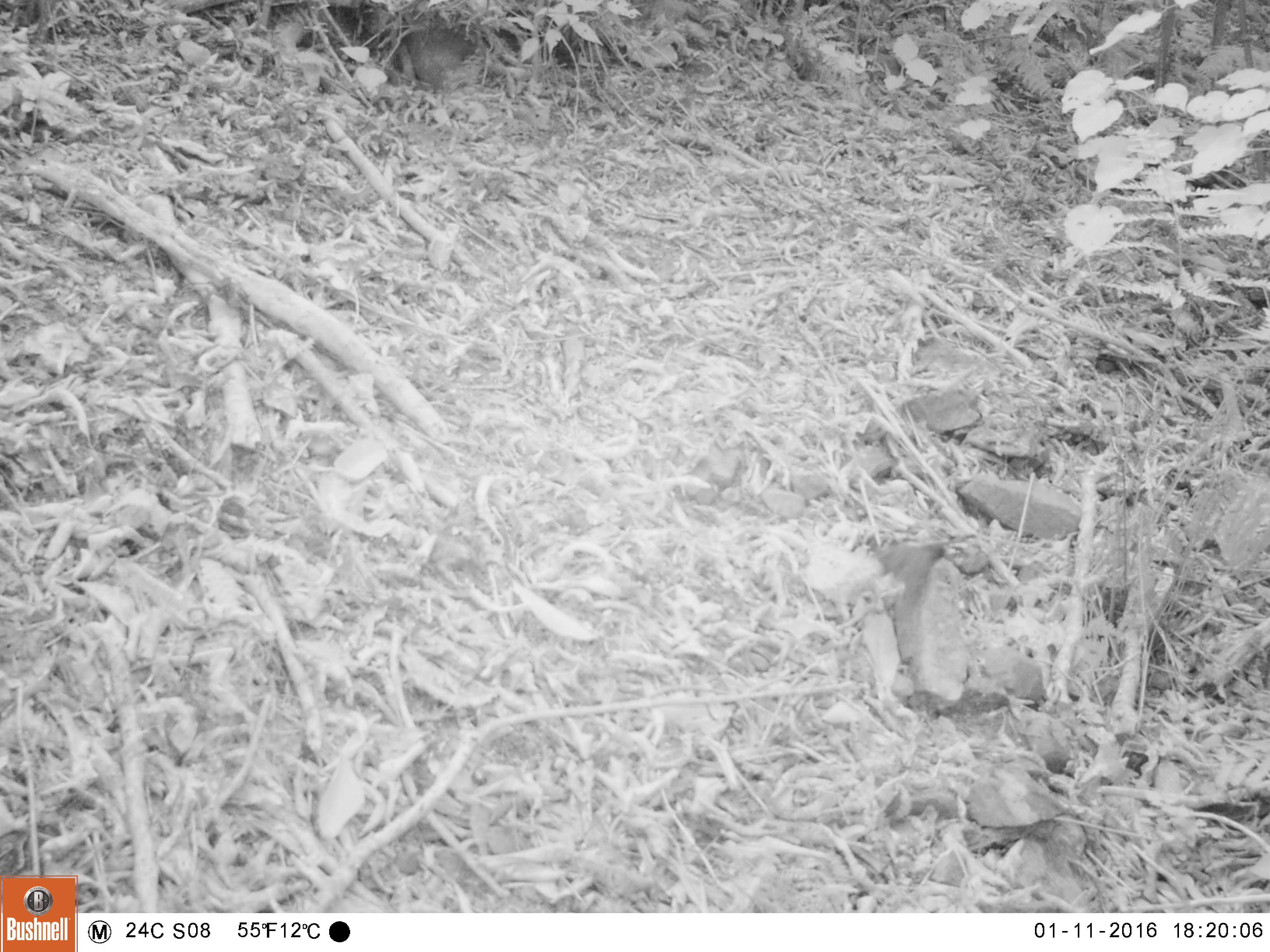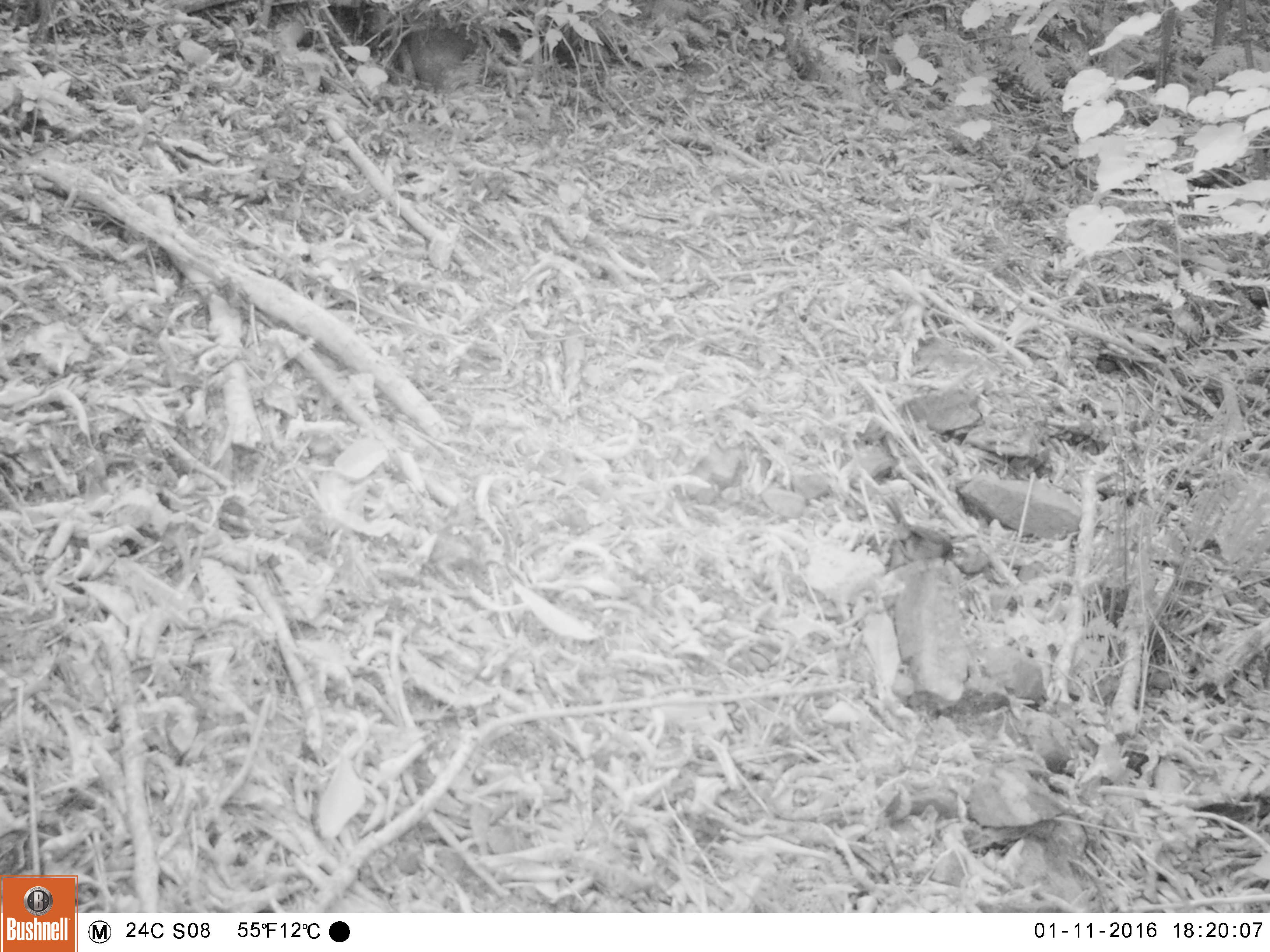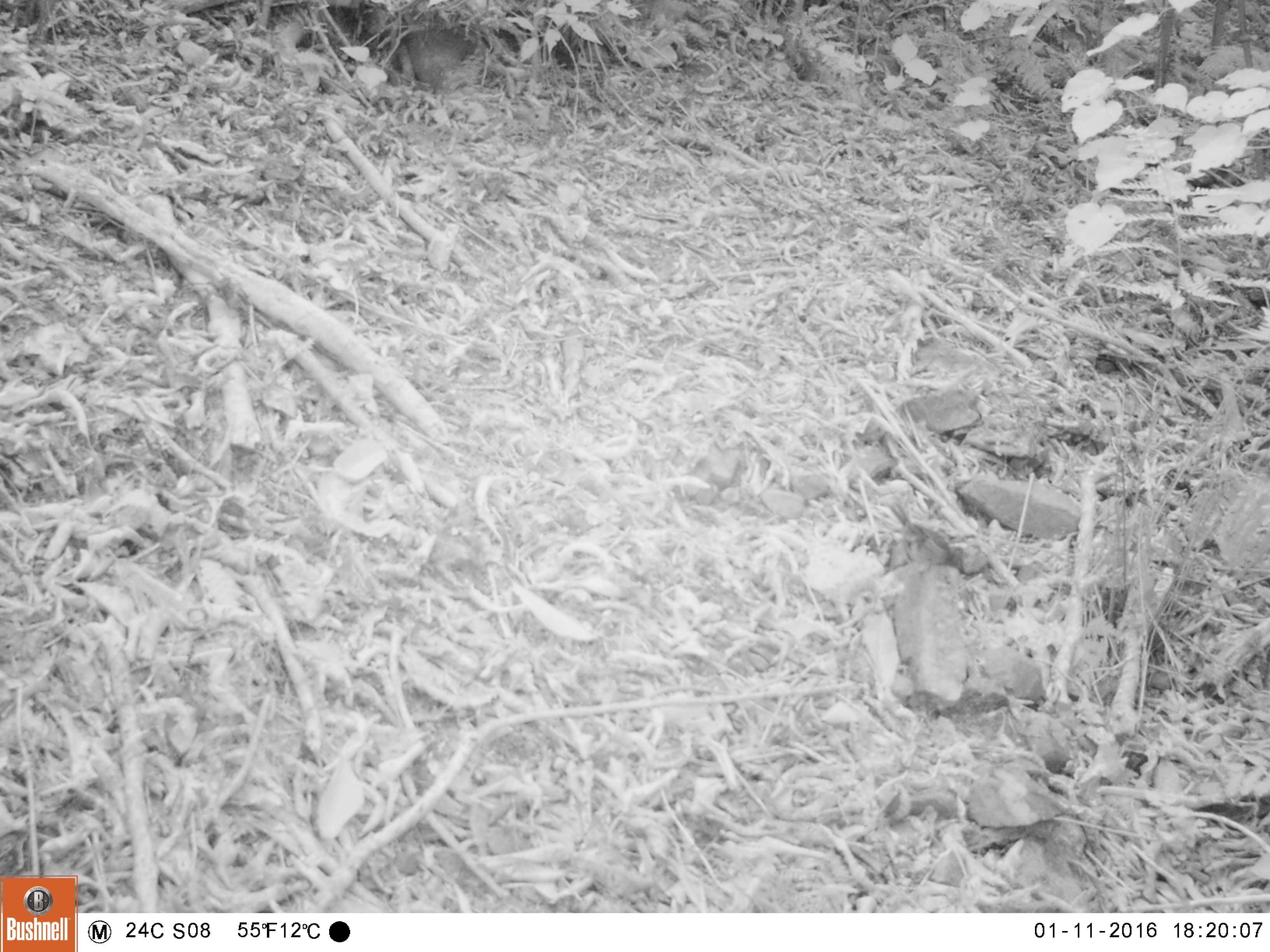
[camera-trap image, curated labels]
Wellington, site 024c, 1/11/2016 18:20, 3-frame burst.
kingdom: Animalia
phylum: Chordata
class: Aves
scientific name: Aves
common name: bird